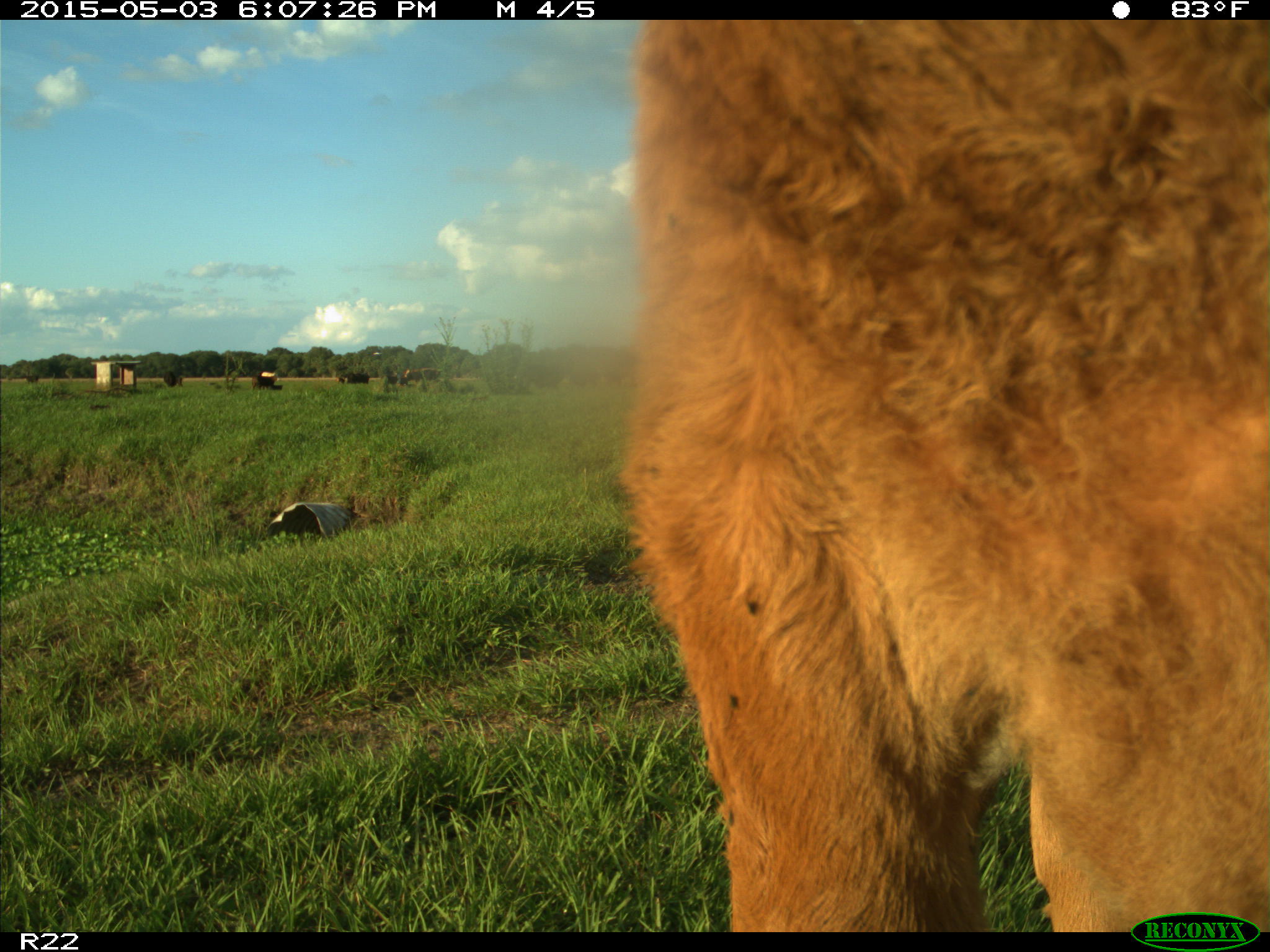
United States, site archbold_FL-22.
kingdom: Animalia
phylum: Chordata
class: Mammalia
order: Artiodactyla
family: Bovidae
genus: Bos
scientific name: Bos taurus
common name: domestic cow